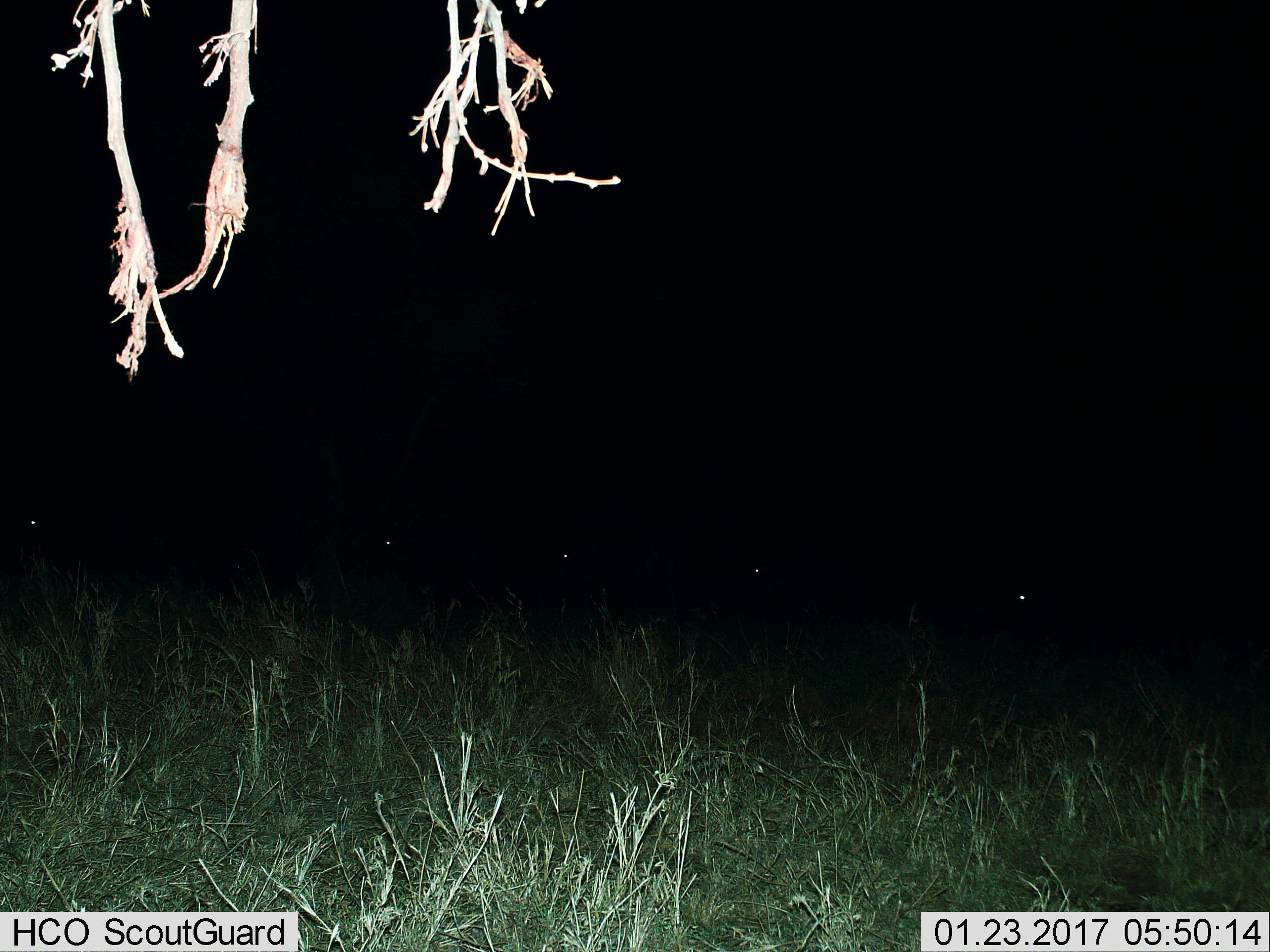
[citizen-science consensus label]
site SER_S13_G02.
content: unidentified animal